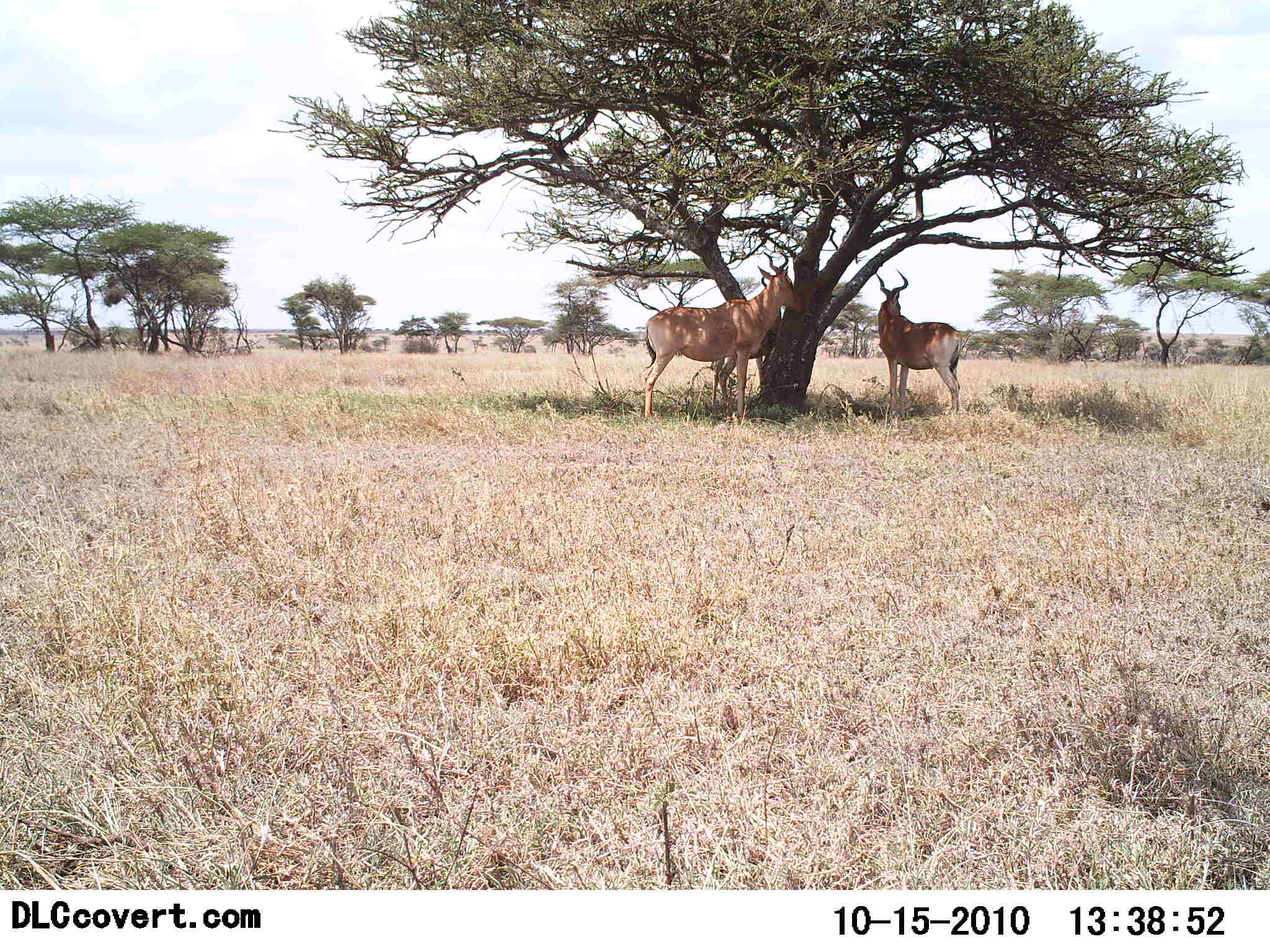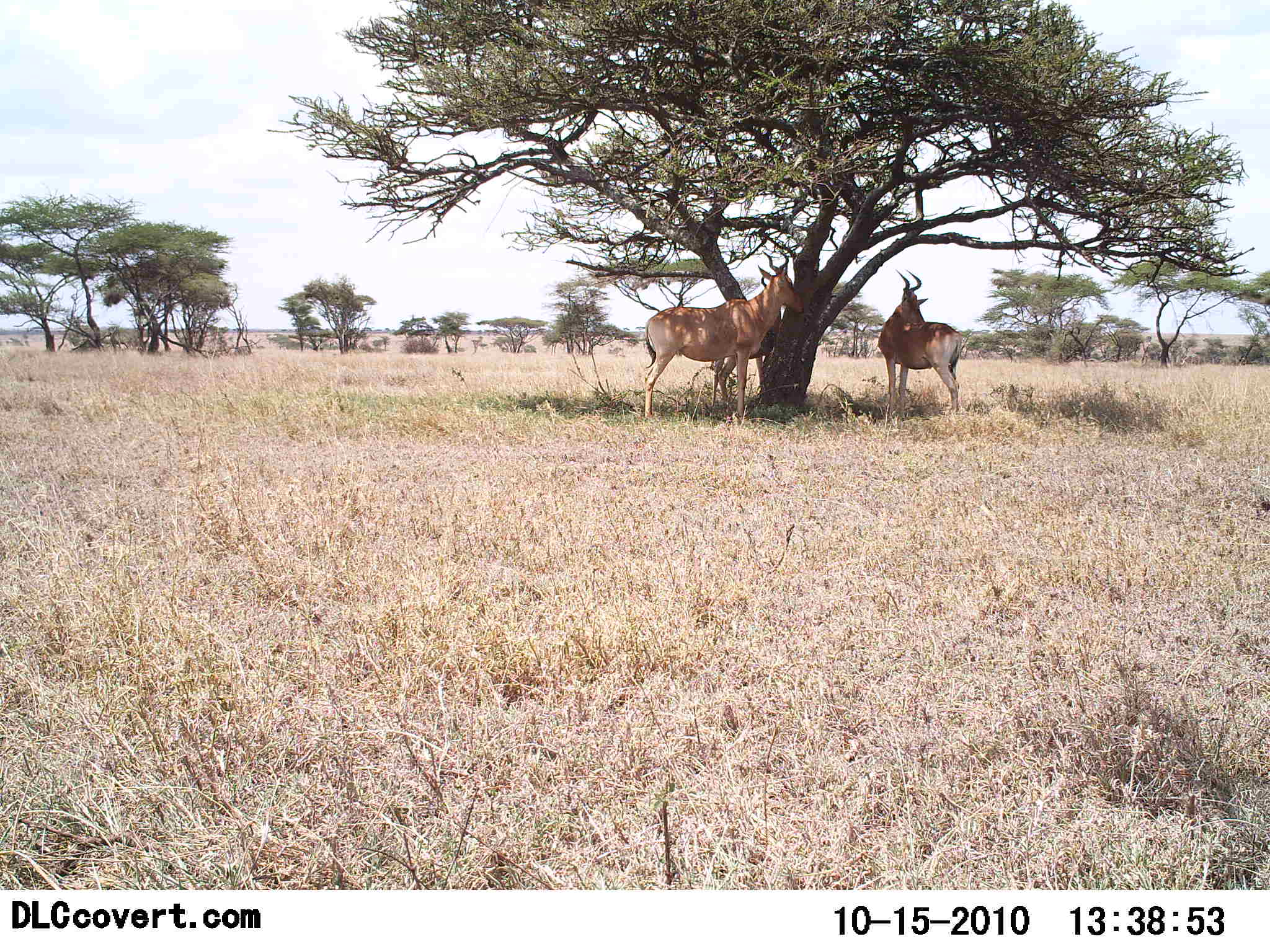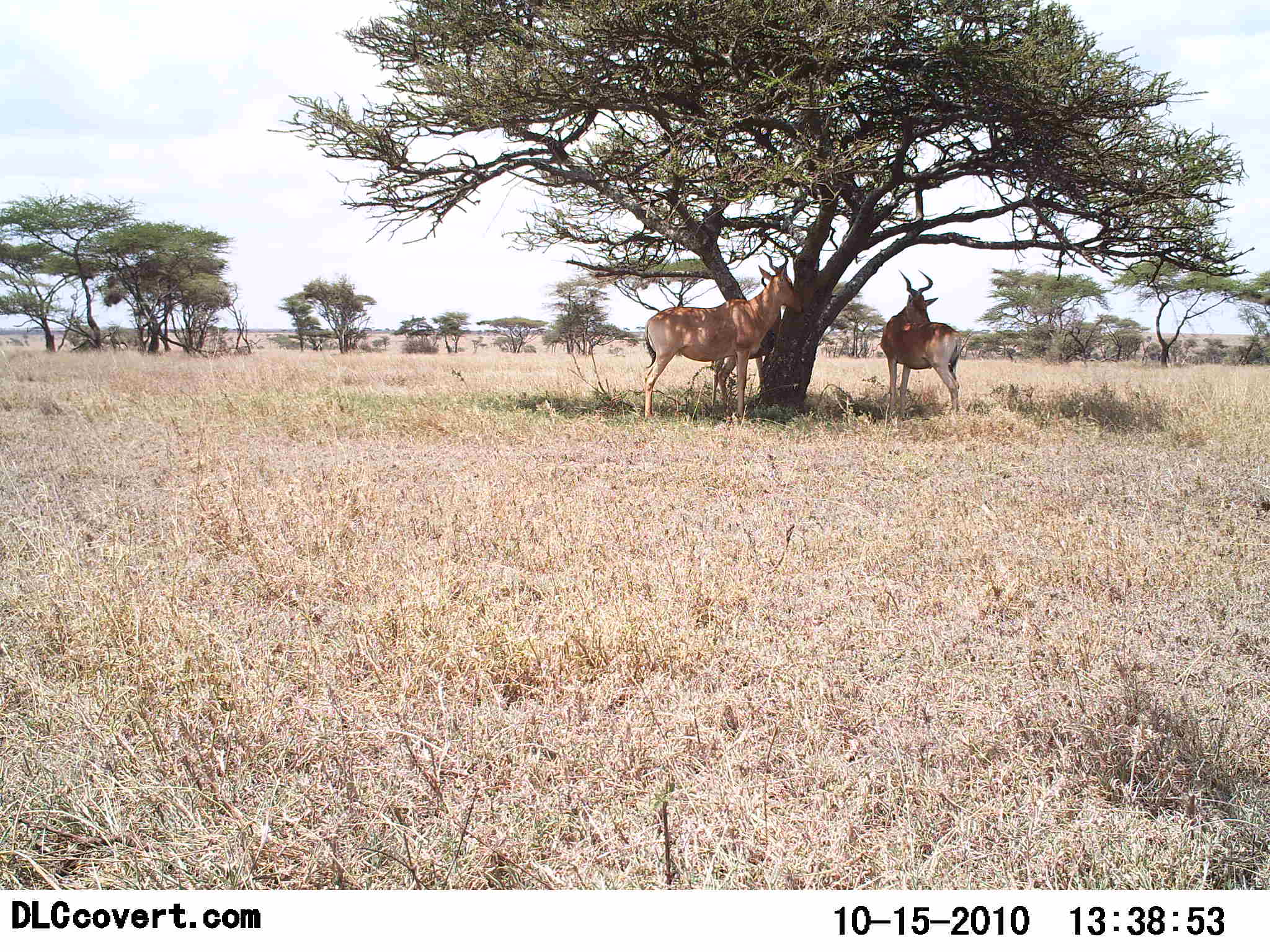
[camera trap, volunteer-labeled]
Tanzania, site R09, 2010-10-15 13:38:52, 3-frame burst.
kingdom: Animalia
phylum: Chordata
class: Mammalia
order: Artiodactyla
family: Bovidae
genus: Alcelaphus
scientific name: Alcelaphus buselaphus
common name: hartebeest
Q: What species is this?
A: Hartebeest (Alcelaphus buselaphus).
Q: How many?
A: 2.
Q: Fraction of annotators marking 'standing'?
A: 100%.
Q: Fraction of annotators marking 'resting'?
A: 10%.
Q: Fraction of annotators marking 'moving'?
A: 0%.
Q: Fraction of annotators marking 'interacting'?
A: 0%.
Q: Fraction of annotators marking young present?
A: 0%.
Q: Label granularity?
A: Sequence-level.